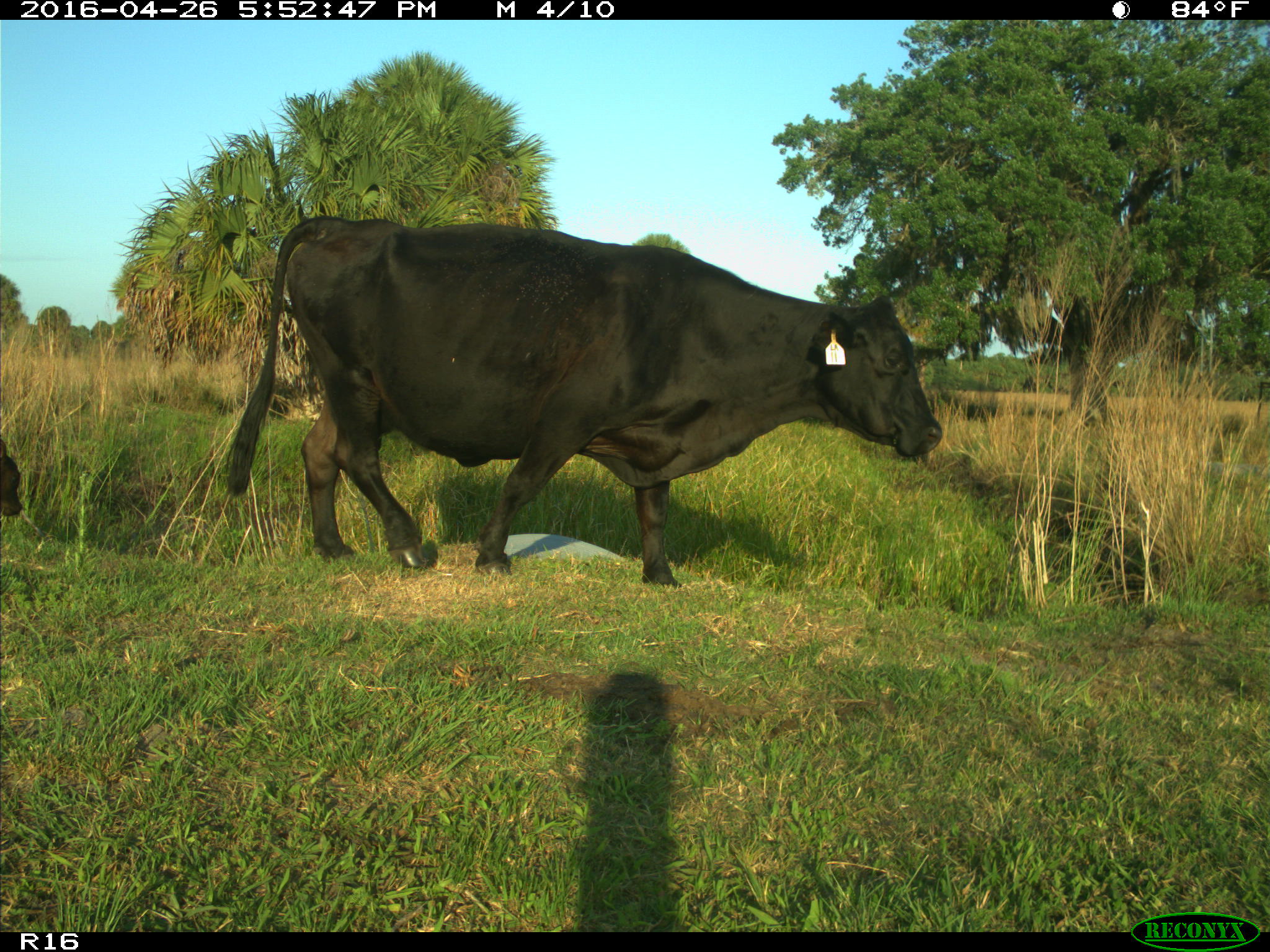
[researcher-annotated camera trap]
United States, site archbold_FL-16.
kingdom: Animalia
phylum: Chordata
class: Mammalia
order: Artiodactyla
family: Bovidae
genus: Bos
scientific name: Bos taurus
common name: domestic cow